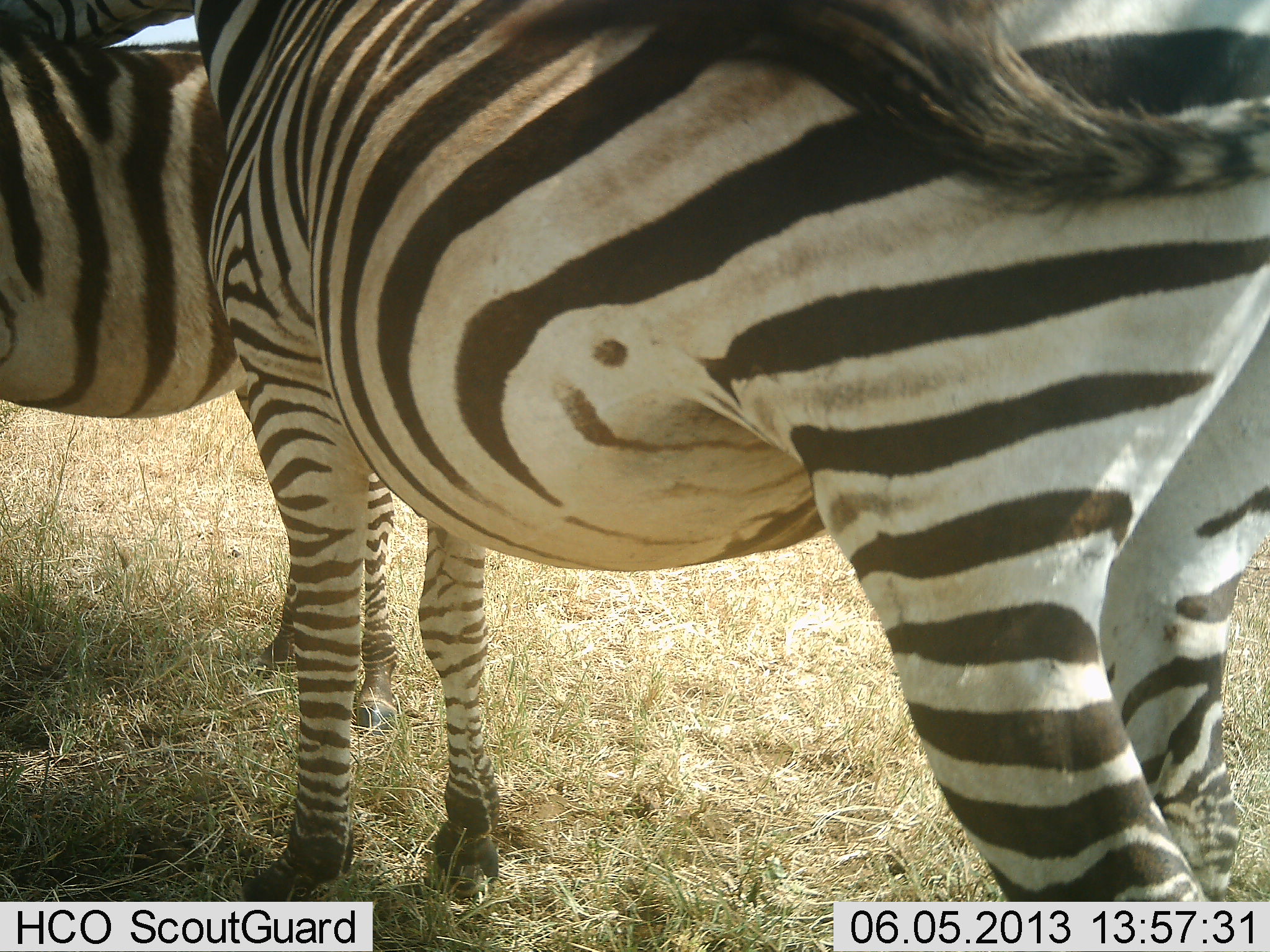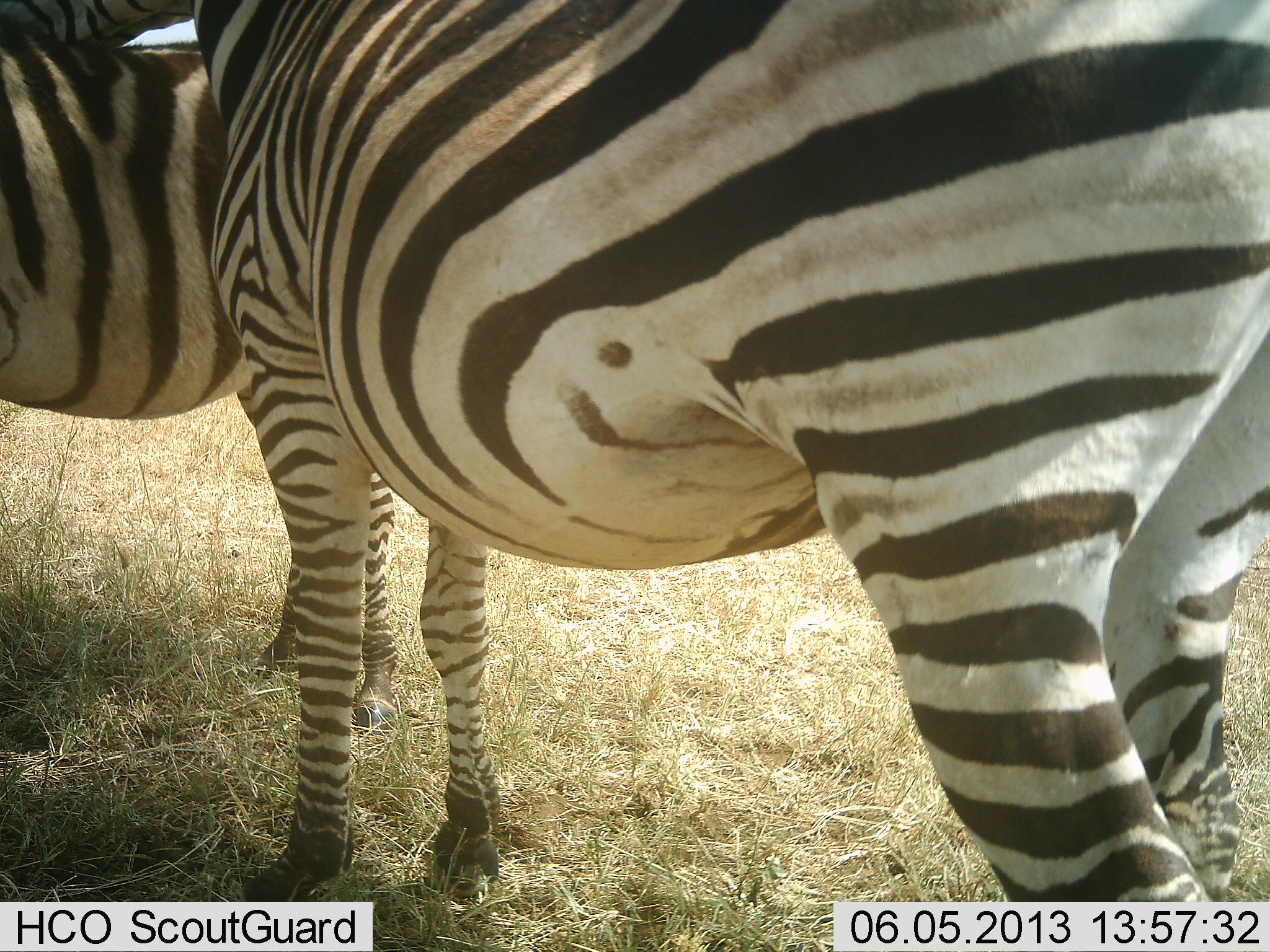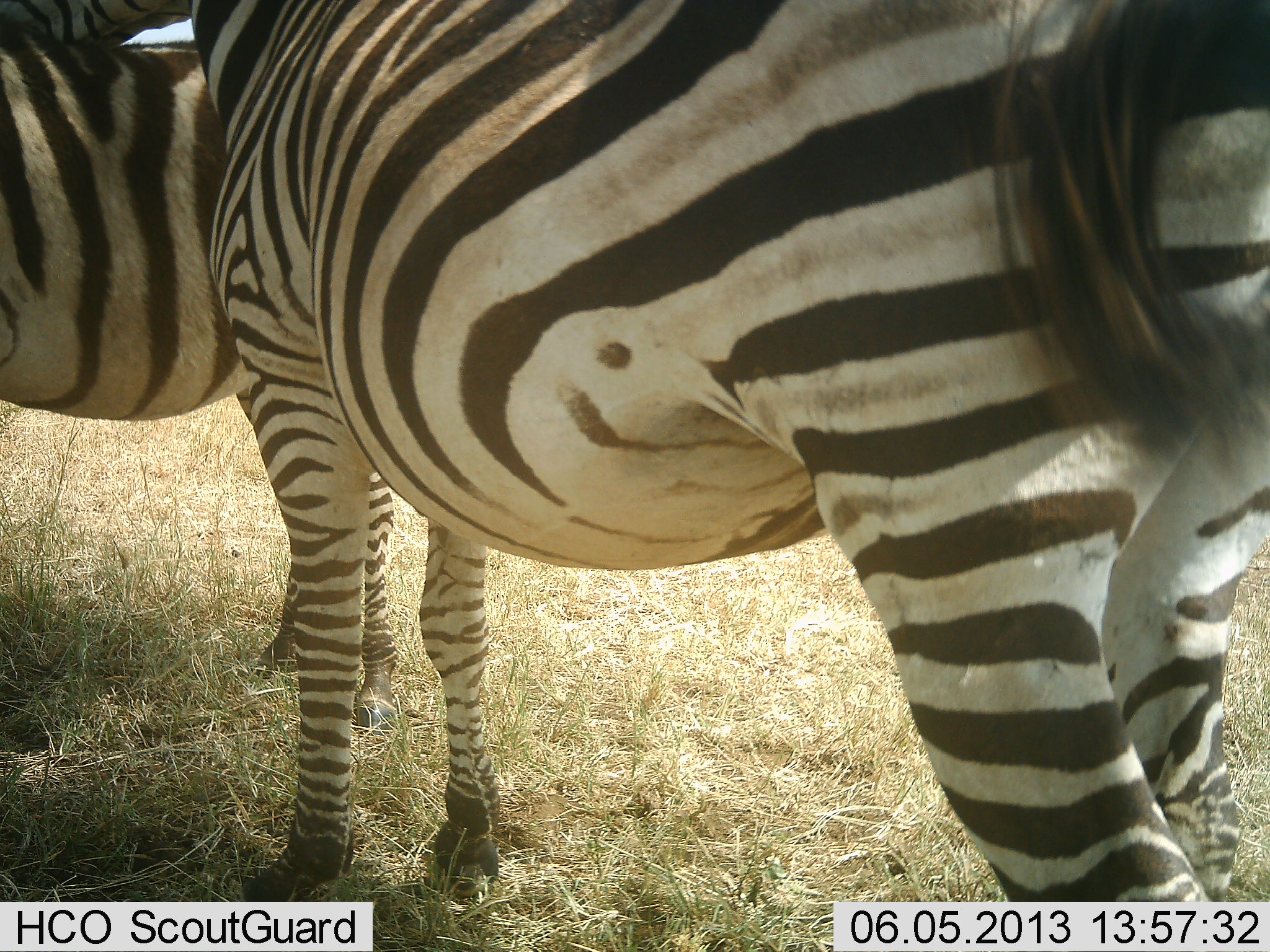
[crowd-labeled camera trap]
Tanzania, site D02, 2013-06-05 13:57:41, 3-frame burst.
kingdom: Animalia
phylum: Chordata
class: Mammalia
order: Perissodactyla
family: Equidae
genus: Equus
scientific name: Equus quagga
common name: plains zebra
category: zebra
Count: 2.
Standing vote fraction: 97%.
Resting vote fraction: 6%.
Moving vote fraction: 0%.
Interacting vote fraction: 21%.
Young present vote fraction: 6%.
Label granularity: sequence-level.